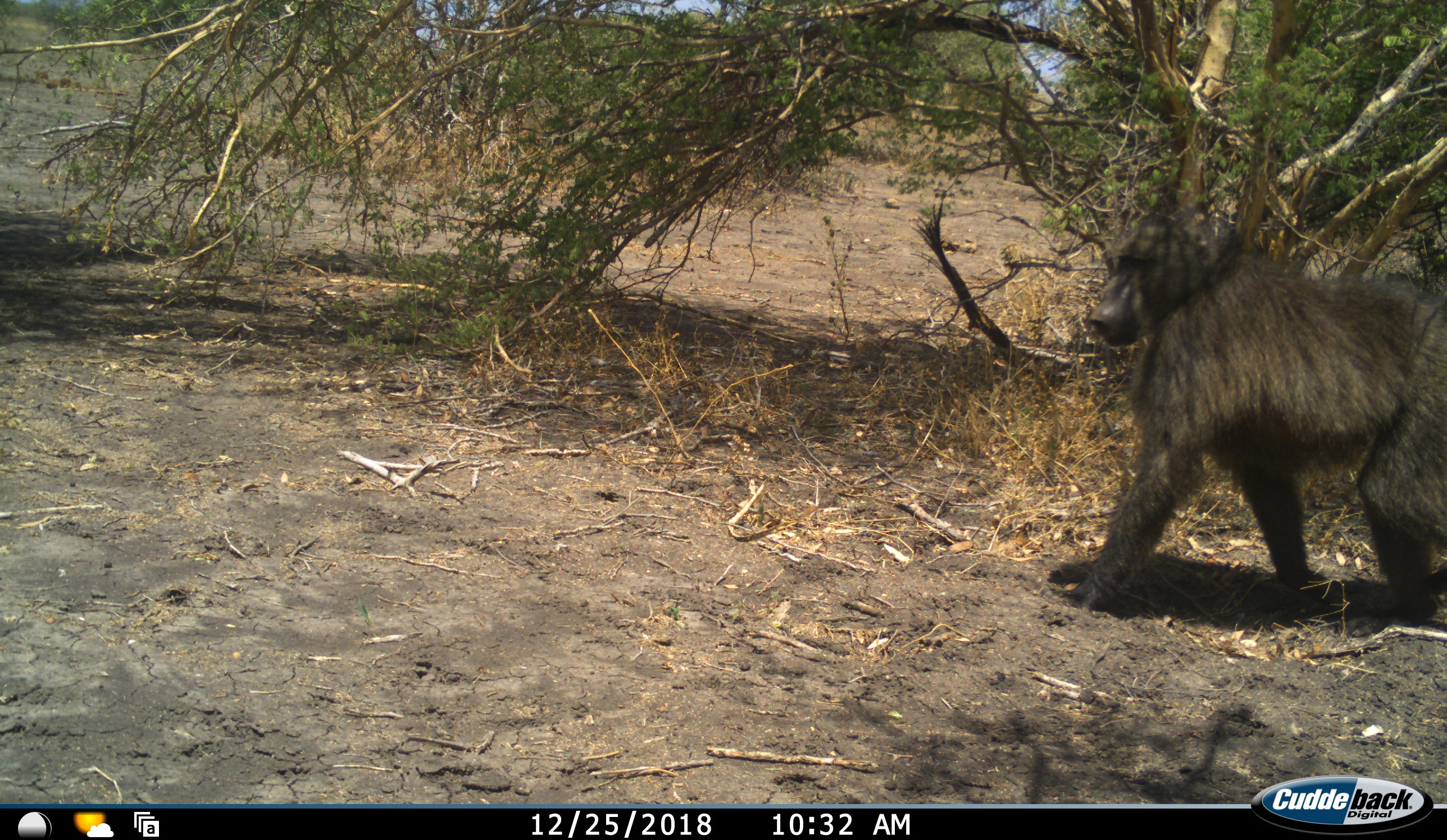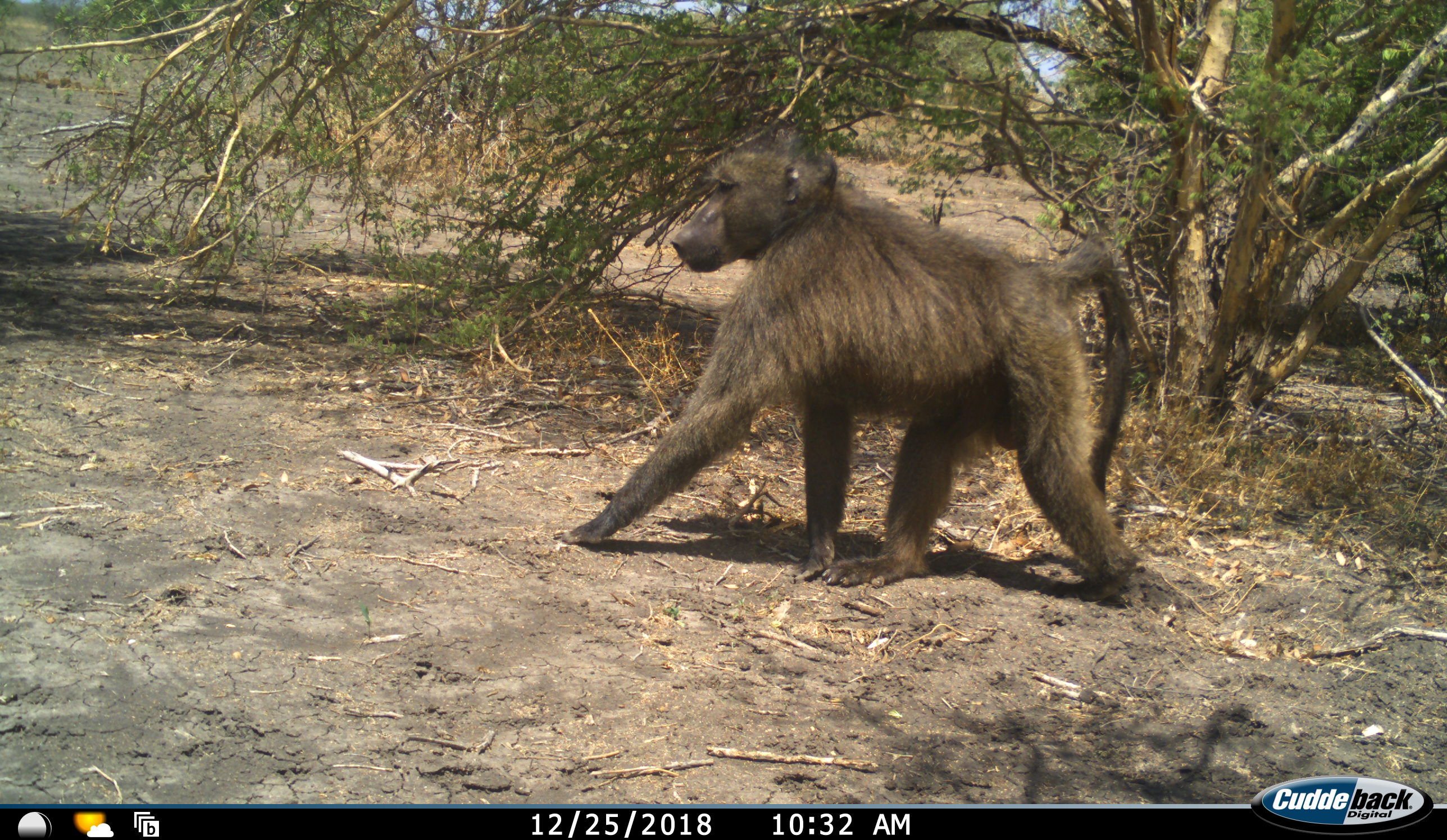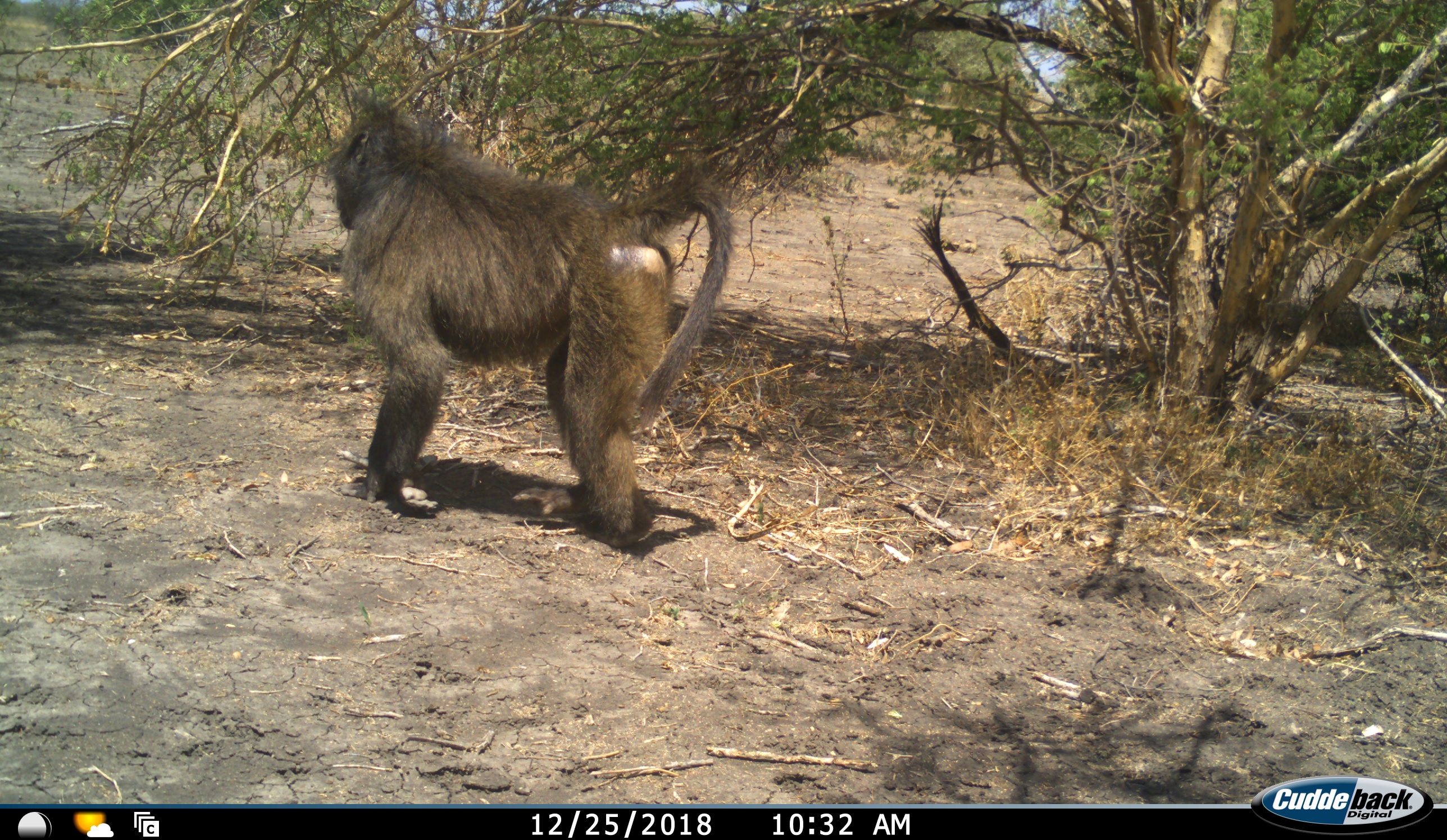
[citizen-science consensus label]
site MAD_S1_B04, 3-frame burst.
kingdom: Animalia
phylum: Chordata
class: Mammalia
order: Primates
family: Cercopithecidae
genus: Papio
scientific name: Papio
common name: baboon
Baboon (Papio), count 1. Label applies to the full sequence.